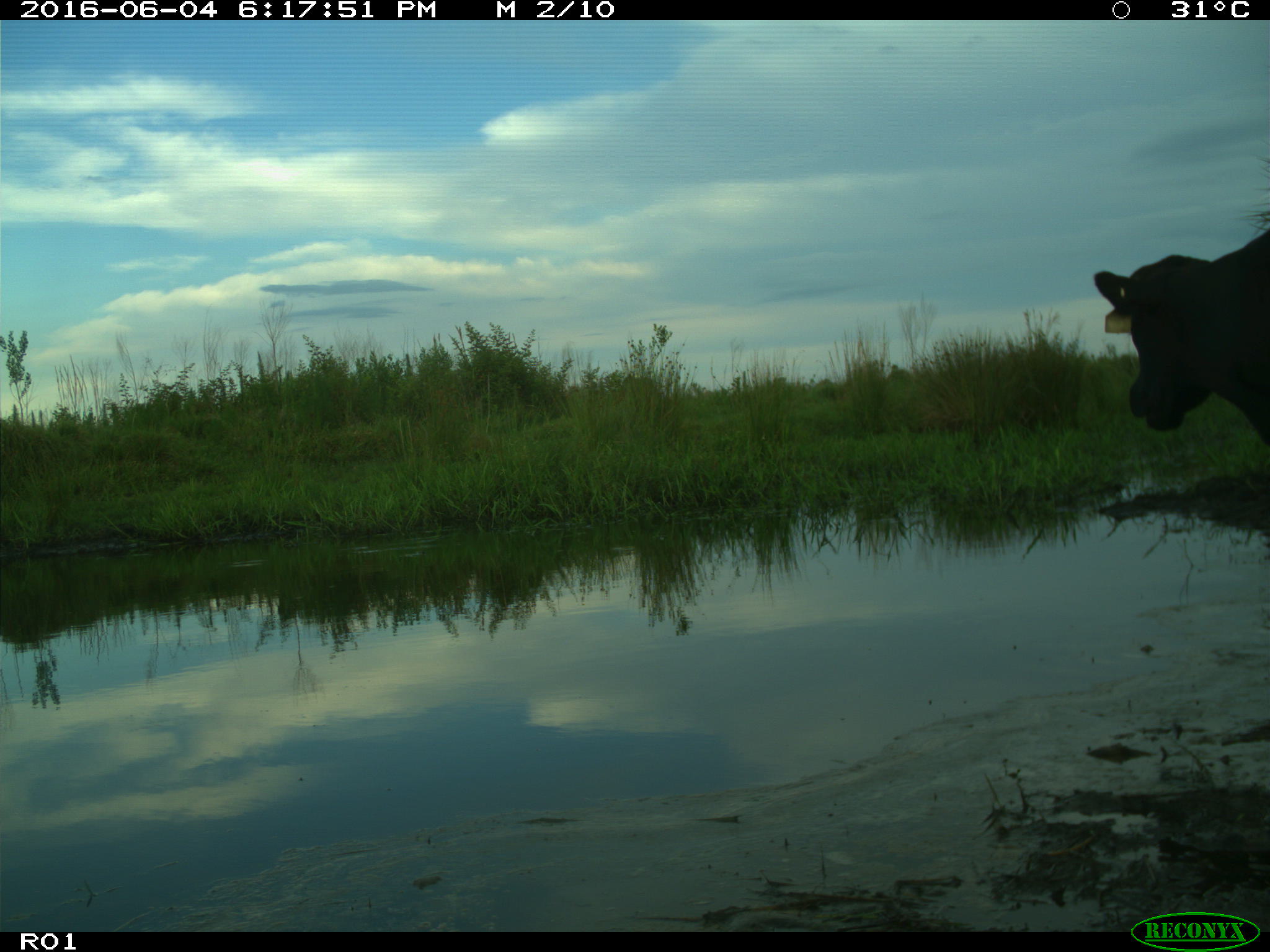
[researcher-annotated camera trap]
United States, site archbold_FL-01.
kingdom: Animalia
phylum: Chordata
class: Mammalia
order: Artiodactyla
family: Bovidae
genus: Bos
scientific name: Bos taurus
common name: domestic cow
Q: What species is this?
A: Bos taurus (domestic cow).